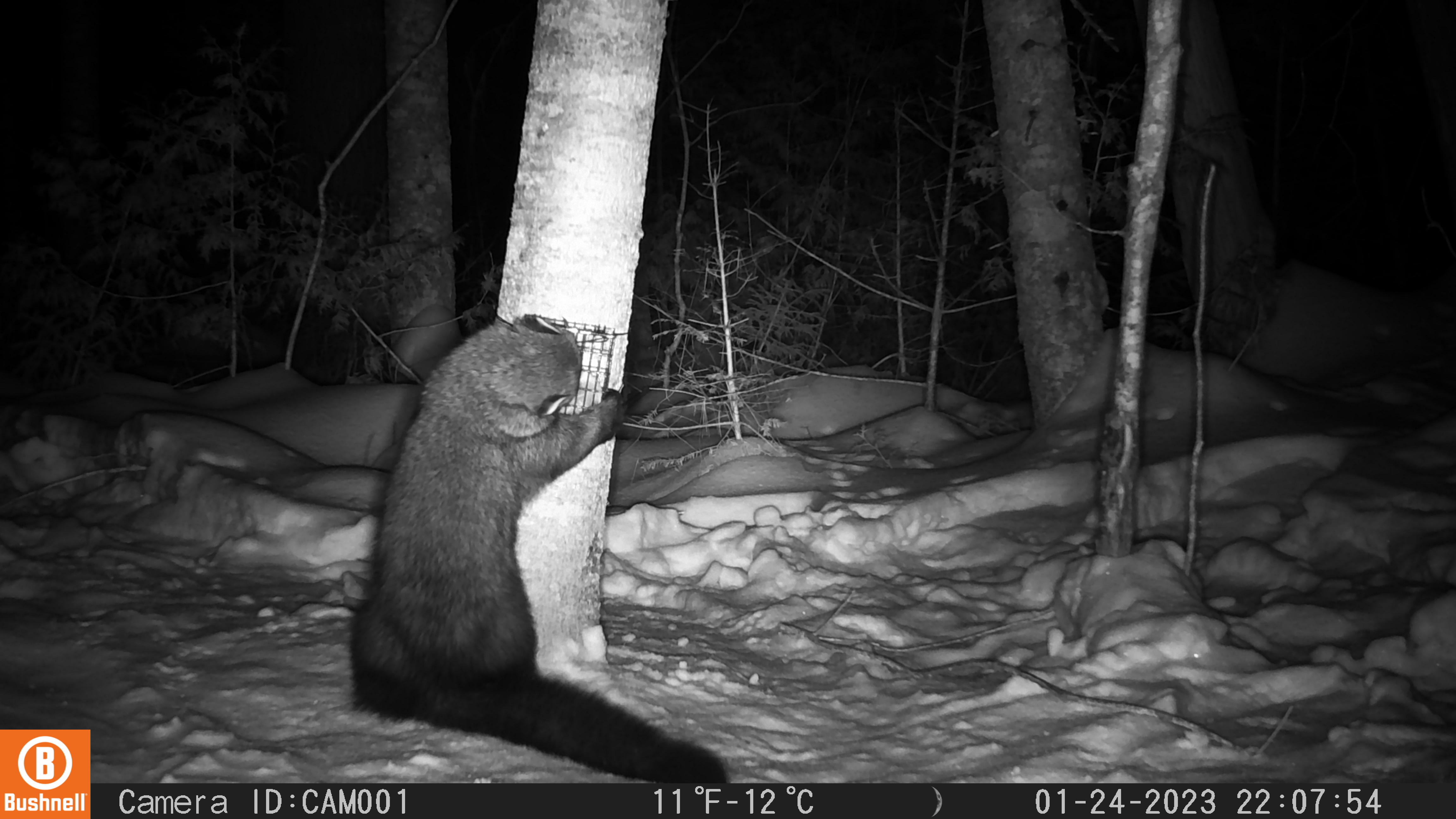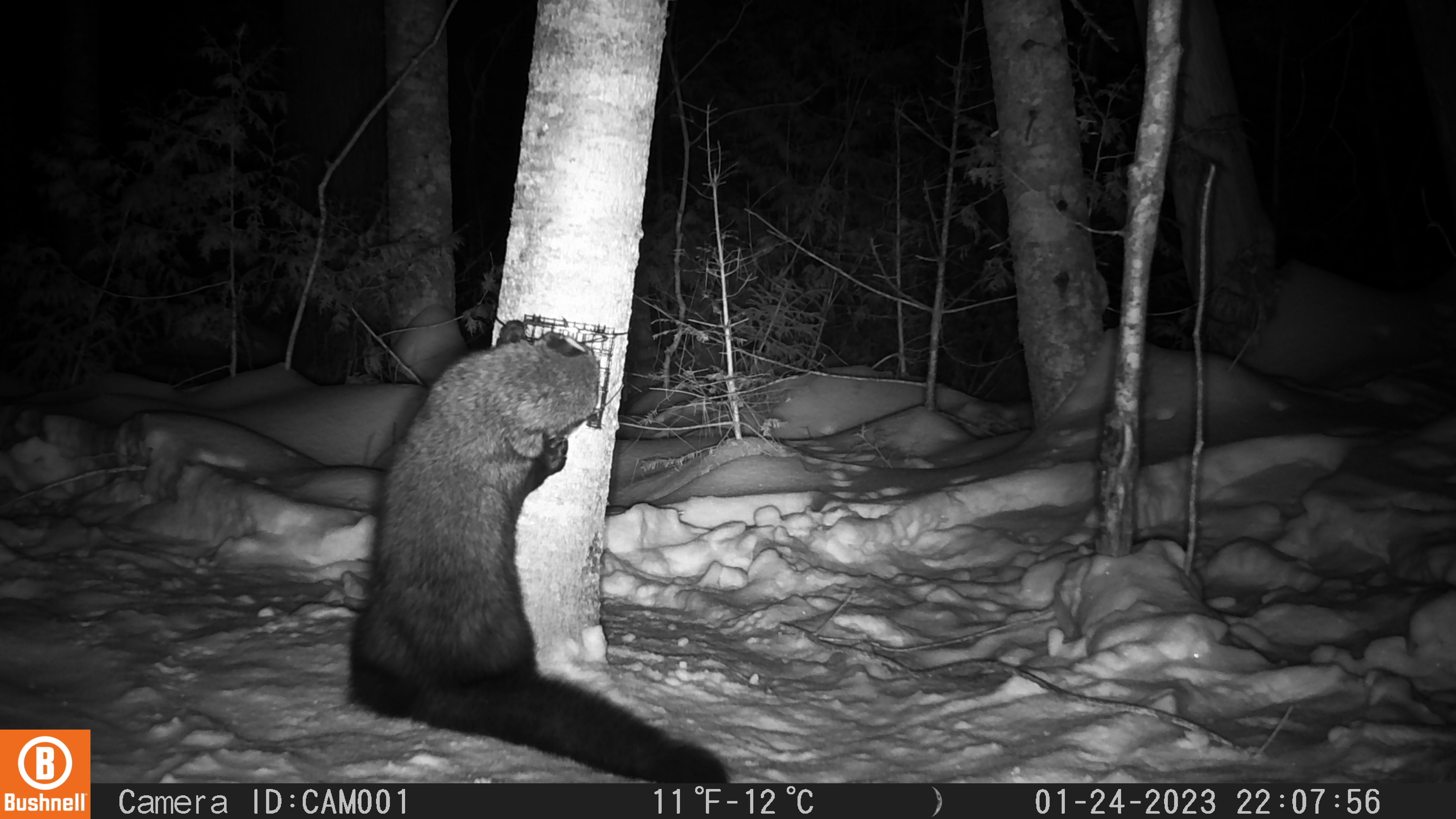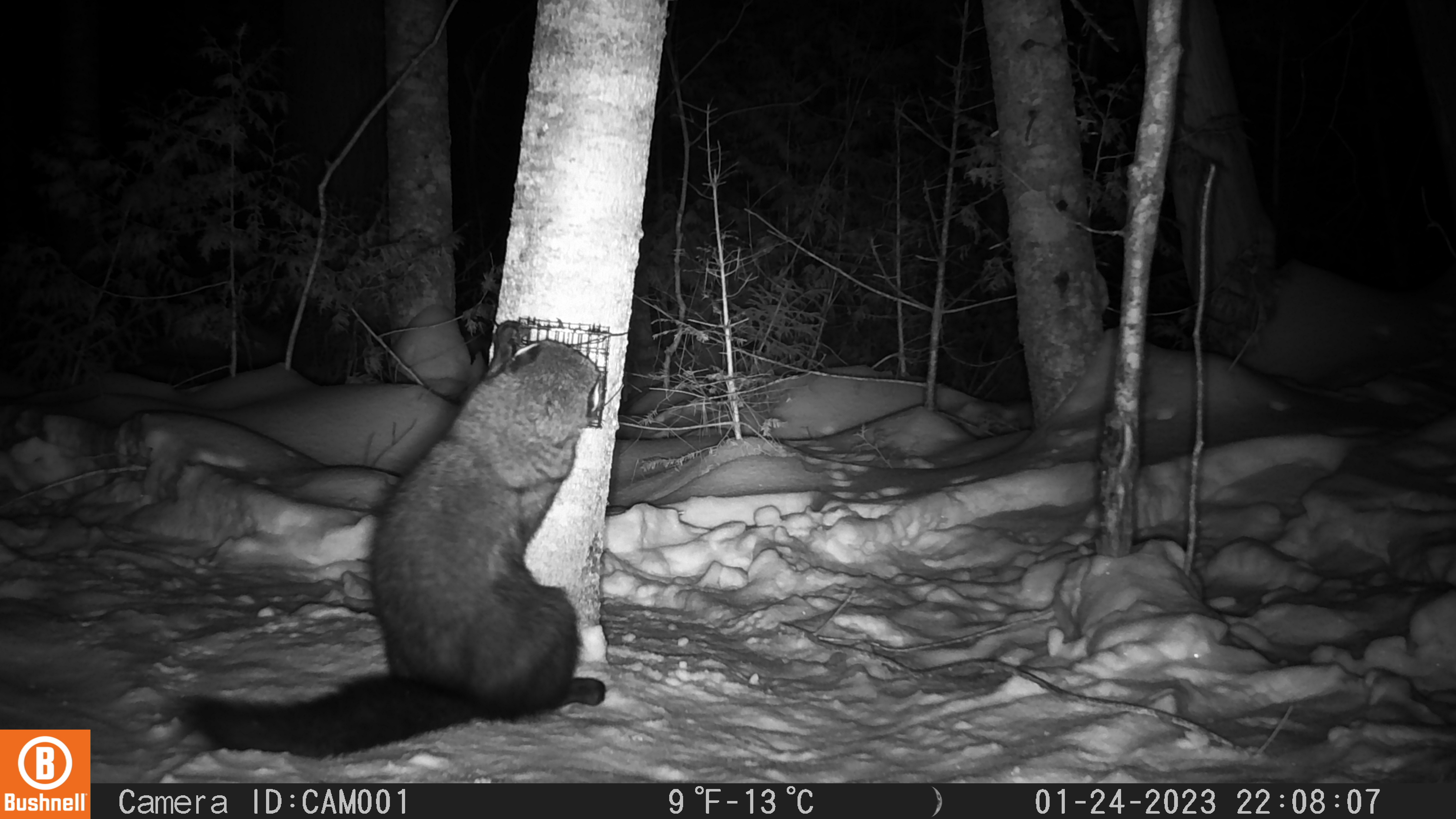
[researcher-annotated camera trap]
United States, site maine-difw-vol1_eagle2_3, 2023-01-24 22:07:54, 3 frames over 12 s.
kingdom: Animalia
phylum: Chordata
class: Mammalia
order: Carnivora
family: Mustelidae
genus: Pekania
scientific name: Pekania pennanti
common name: fisher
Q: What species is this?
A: Fisher (Pekania pennanti).